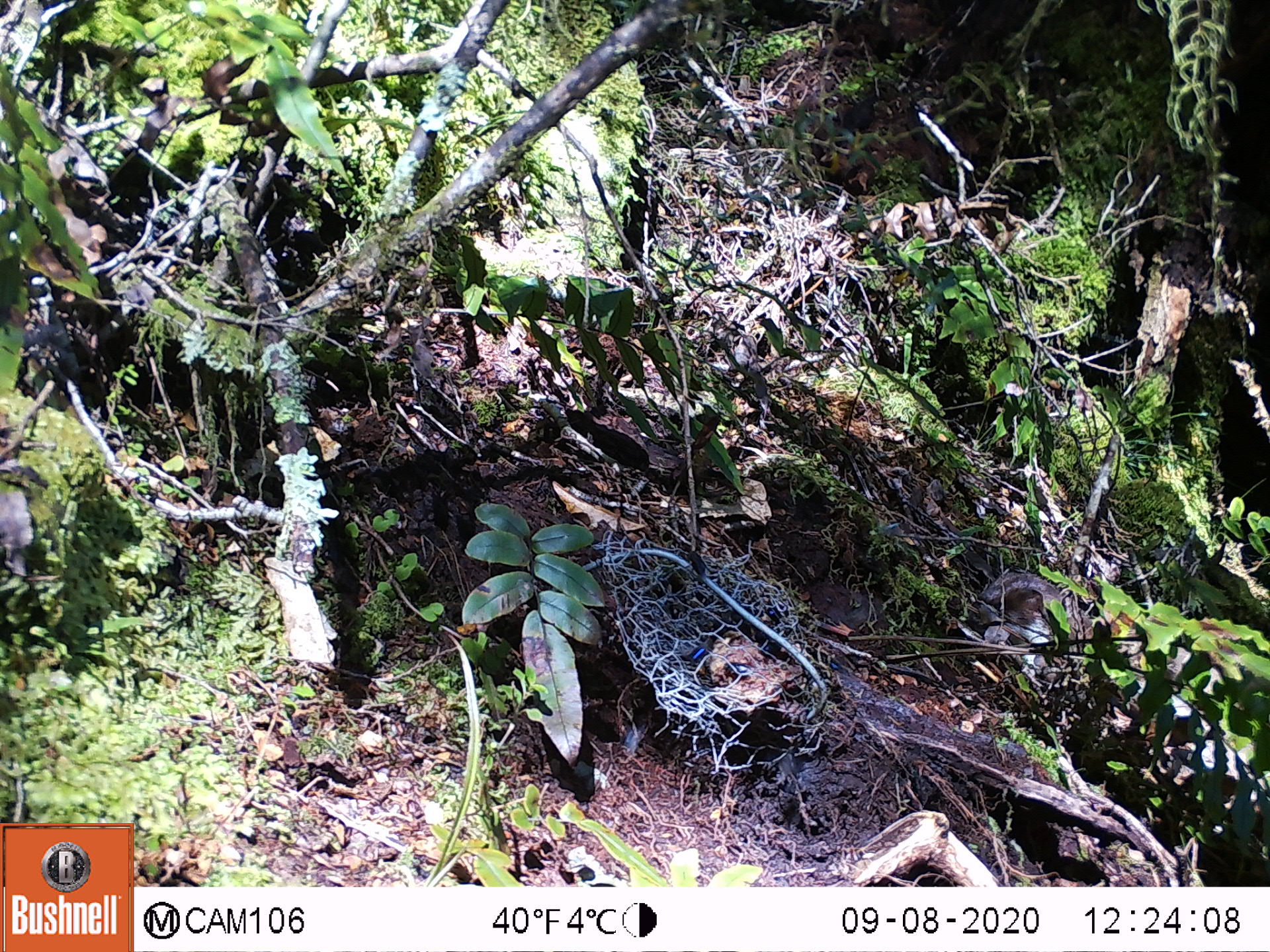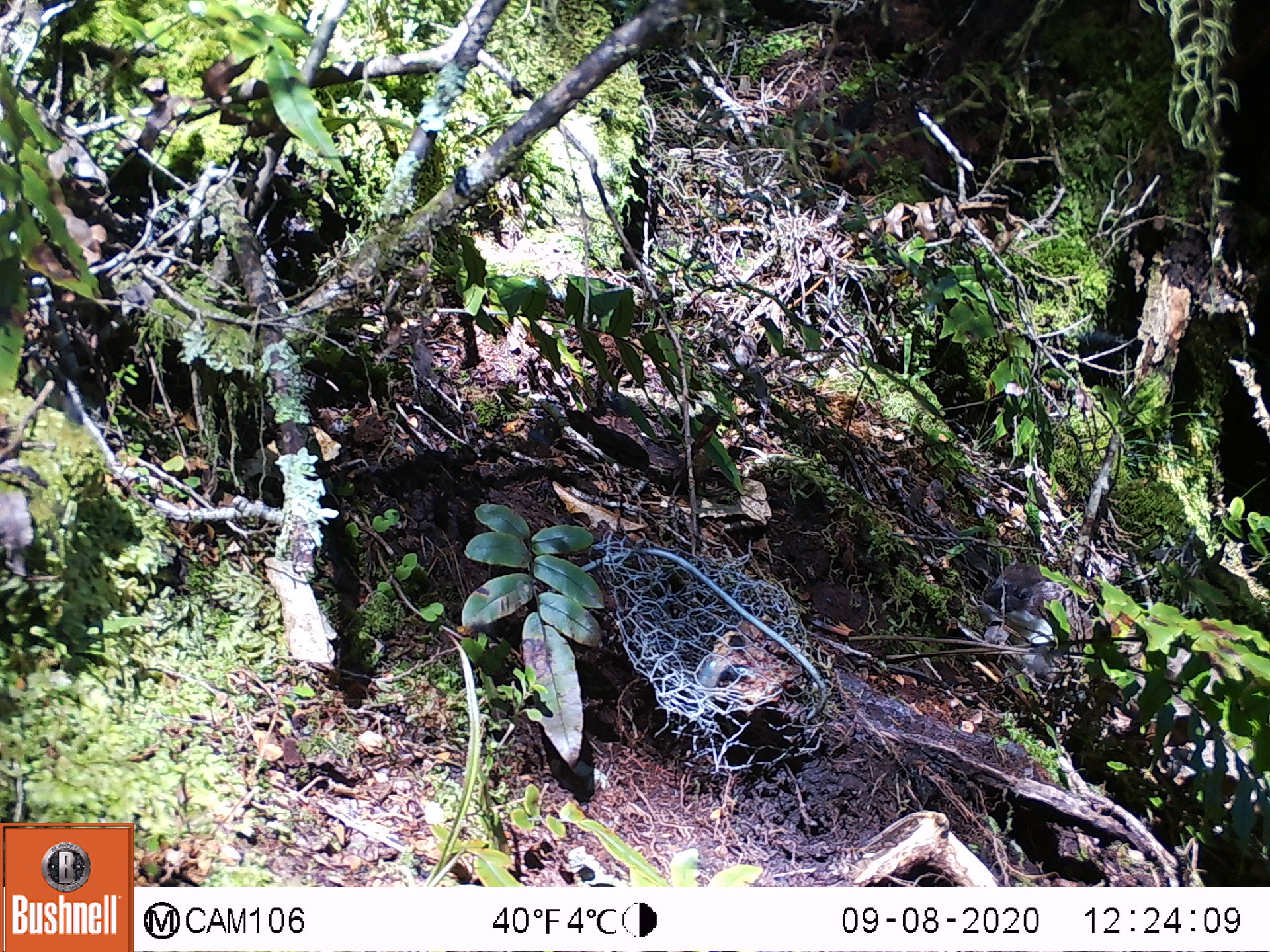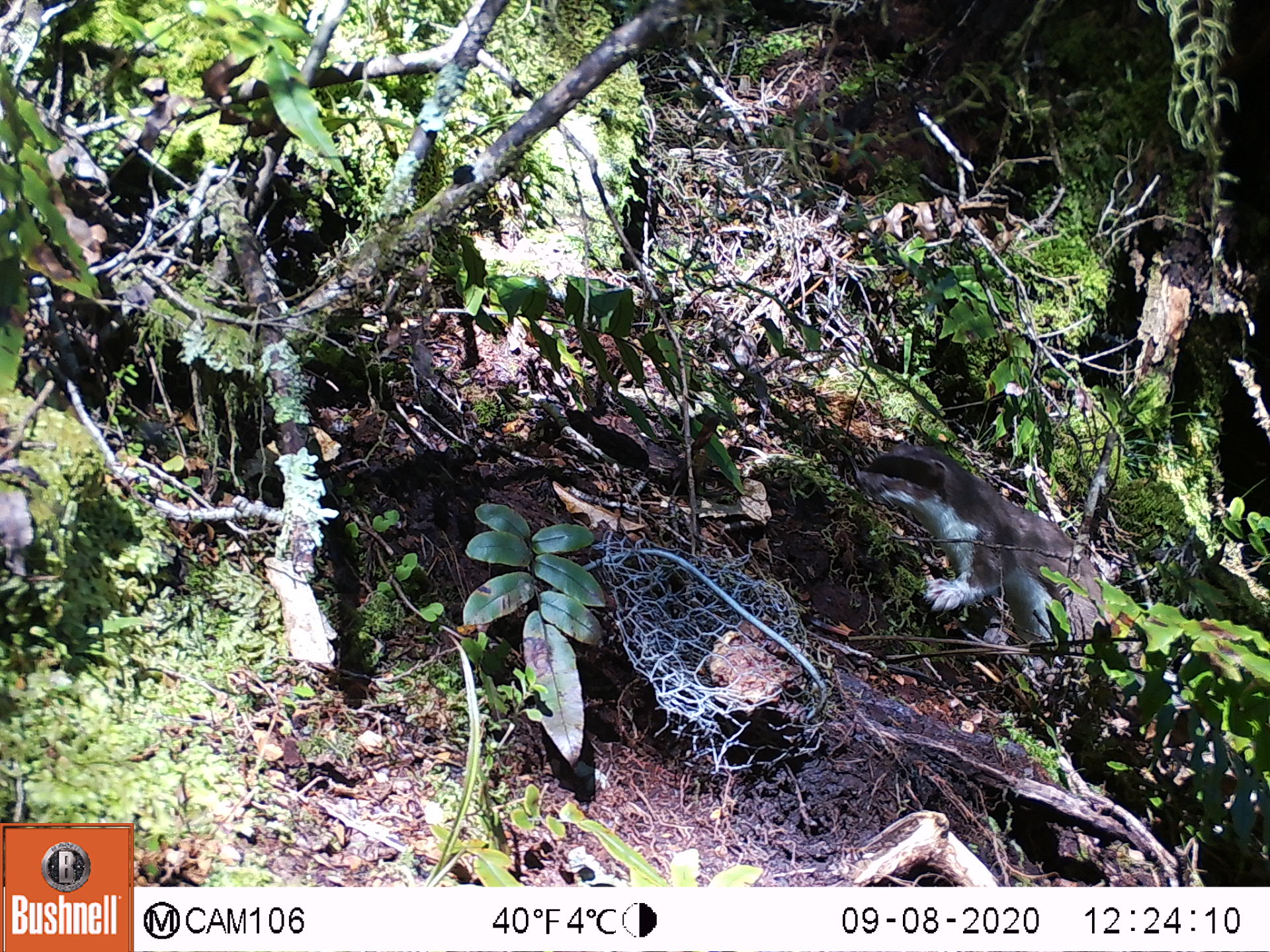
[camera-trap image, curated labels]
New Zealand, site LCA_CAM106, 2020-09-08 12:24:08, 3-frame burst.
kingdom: Animalia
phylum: Chordata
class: Mammalia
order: Carnivora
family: Mustelidae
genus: Mustela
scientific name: Mustela erminea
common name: stoat